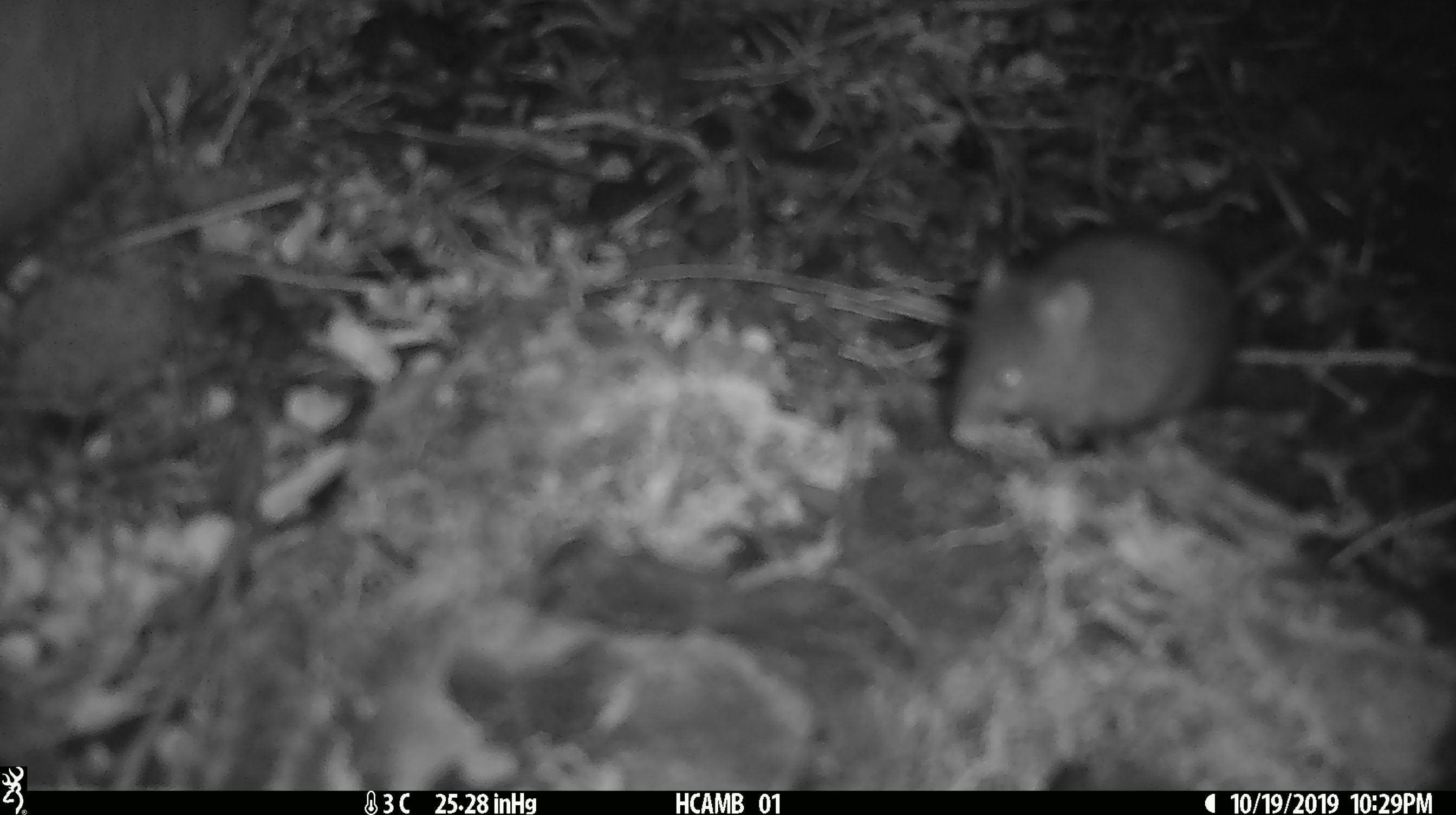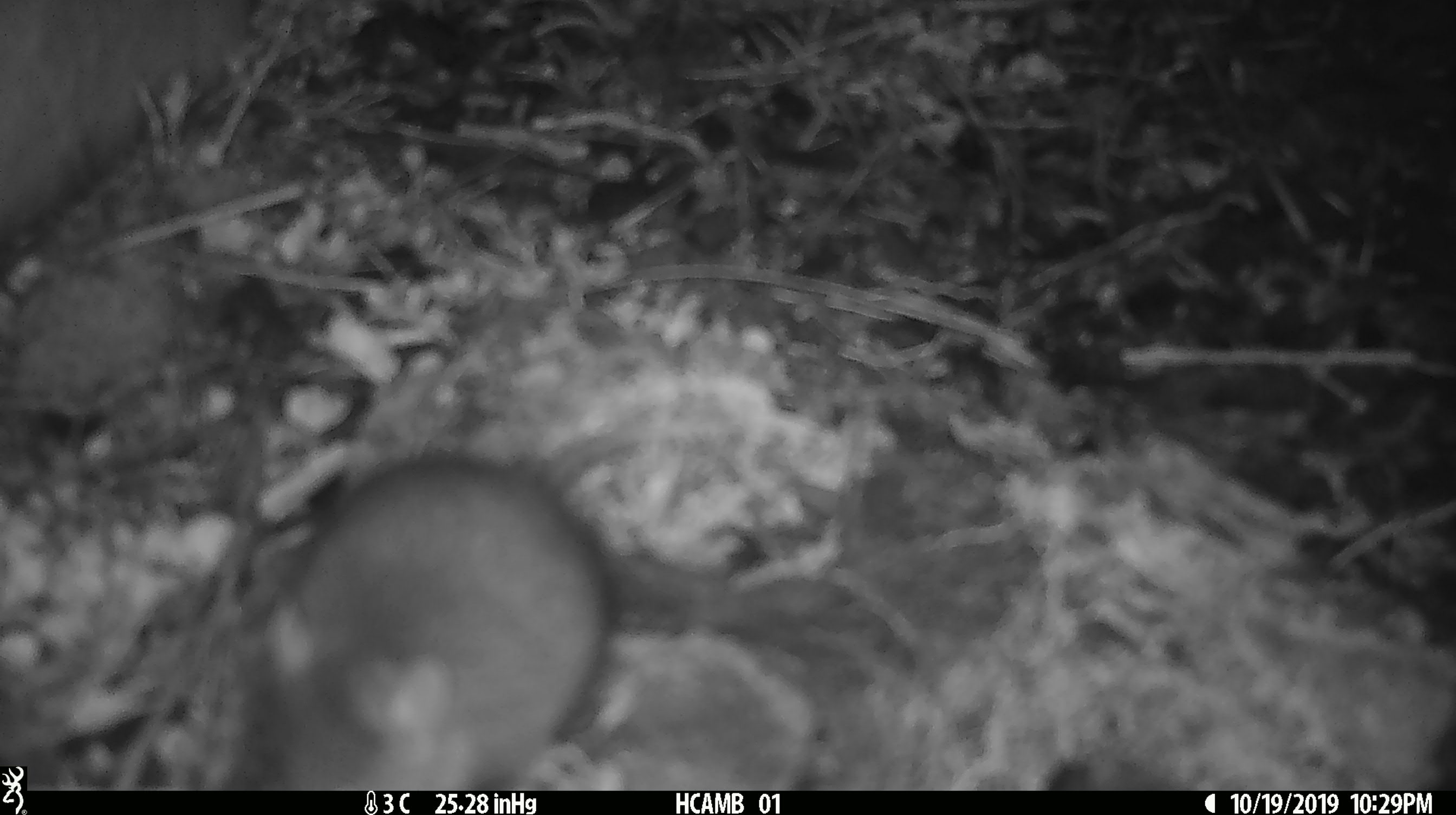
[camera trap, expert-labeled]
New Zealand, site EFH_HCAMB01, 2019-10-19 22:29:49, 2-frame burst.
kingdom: Animalia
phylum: Chordata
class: Mammalia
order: Rodentia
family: Muridae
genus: Mus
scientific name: Mus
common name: mouse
Mouse (Mus).